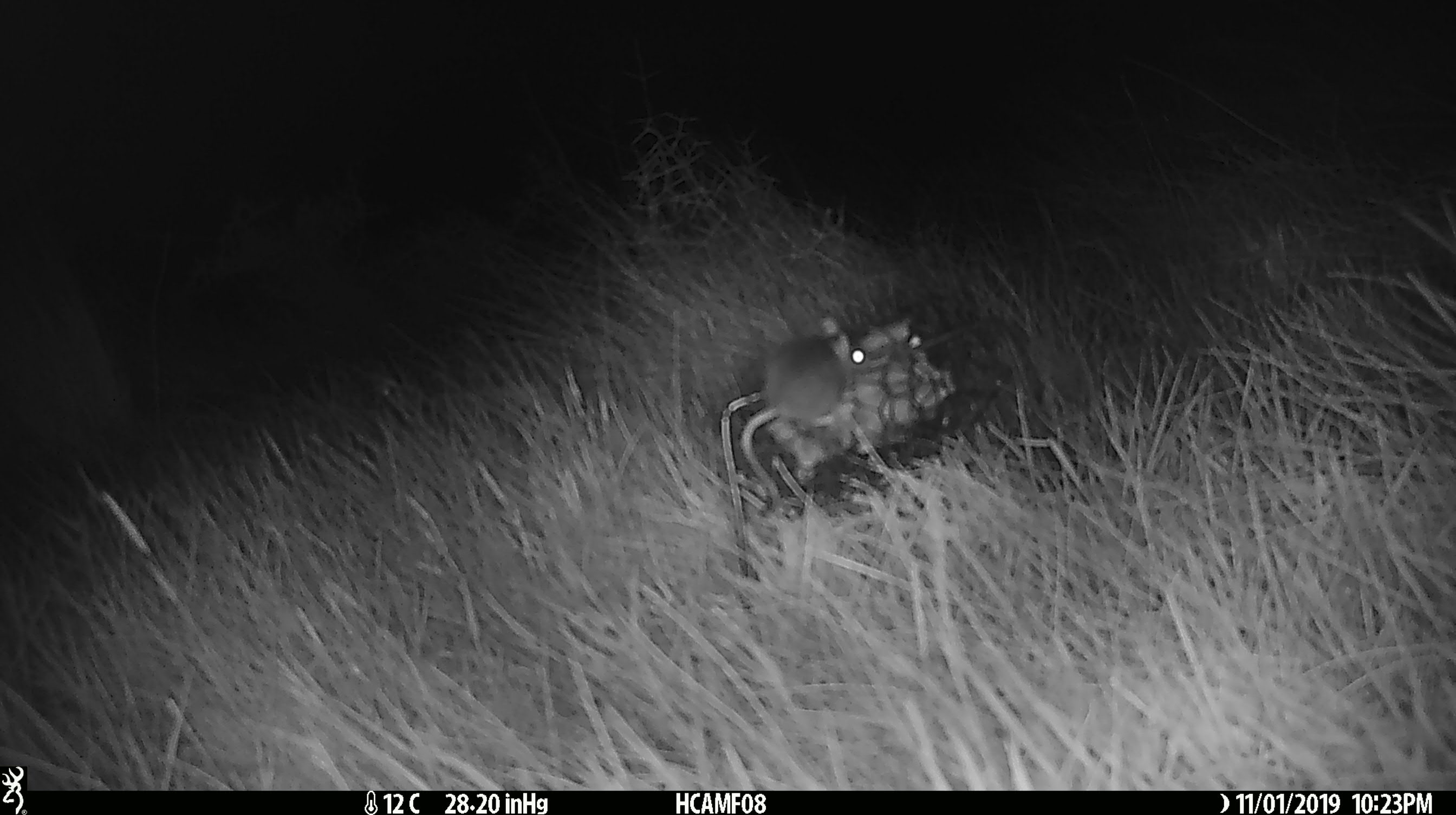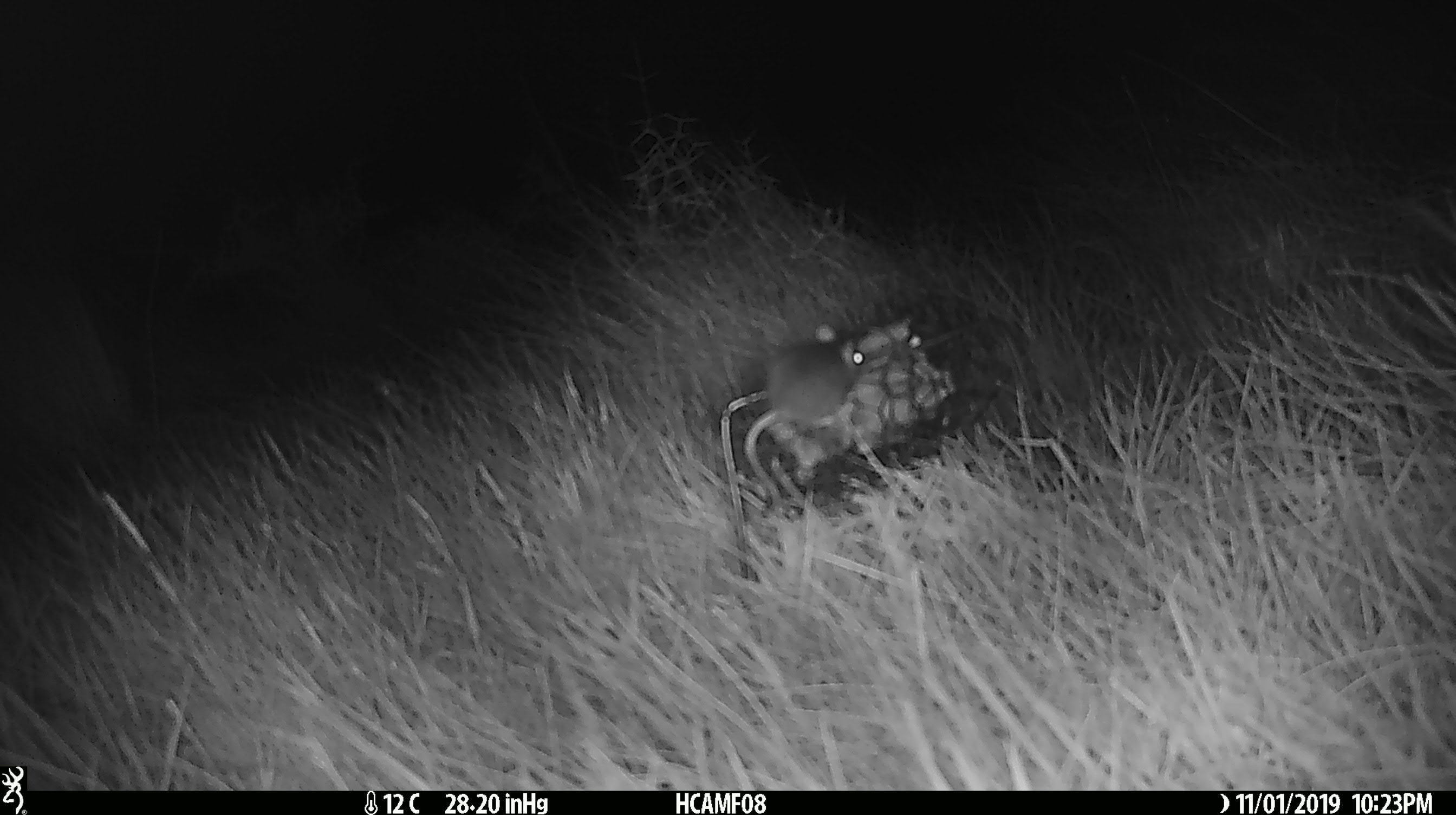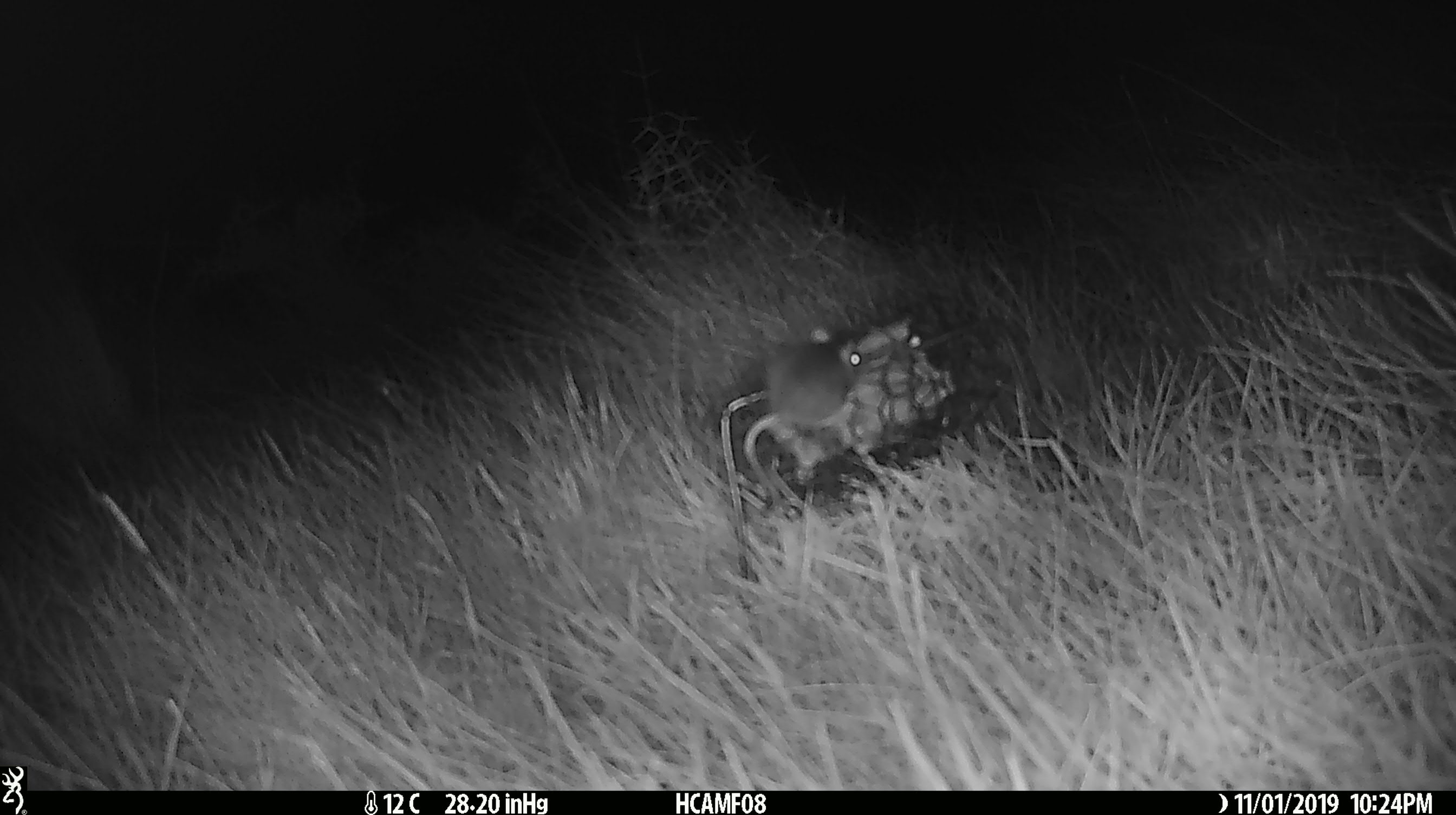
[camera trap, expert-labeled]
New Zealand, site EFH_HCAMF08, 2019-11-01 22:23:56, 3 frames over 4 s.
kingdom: Animalia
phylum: Chordata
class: Mammalia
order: Rodentia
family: Muridae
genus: Mus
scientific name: Mus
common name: mouse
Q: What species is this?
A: Mouse (Mus).